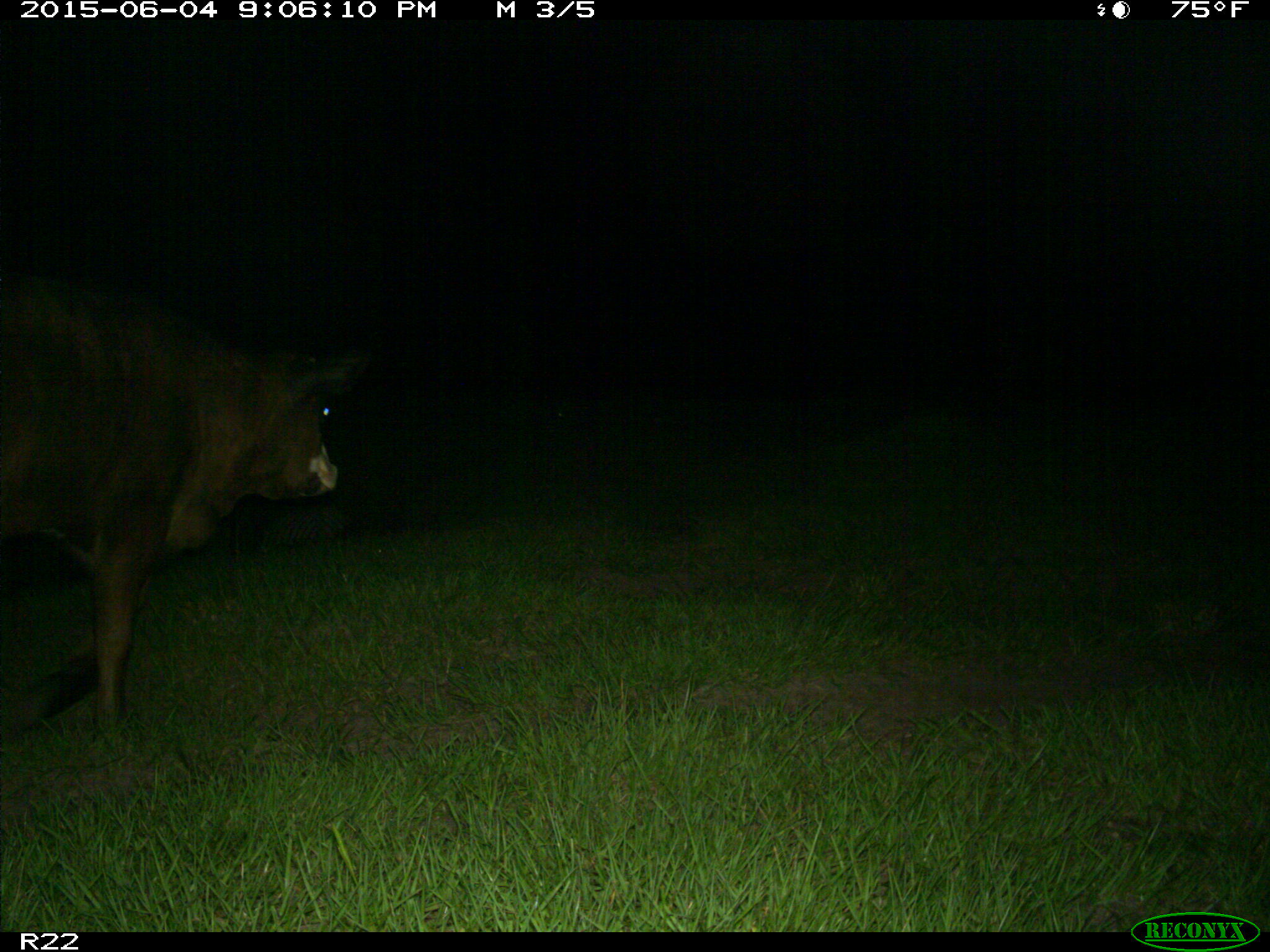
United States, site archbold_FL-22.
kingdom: Animalia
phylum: Chordata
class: Mammalia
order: Artiodactyla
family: Bovidae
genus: Bos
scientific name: Bos taurus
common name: domestic cow